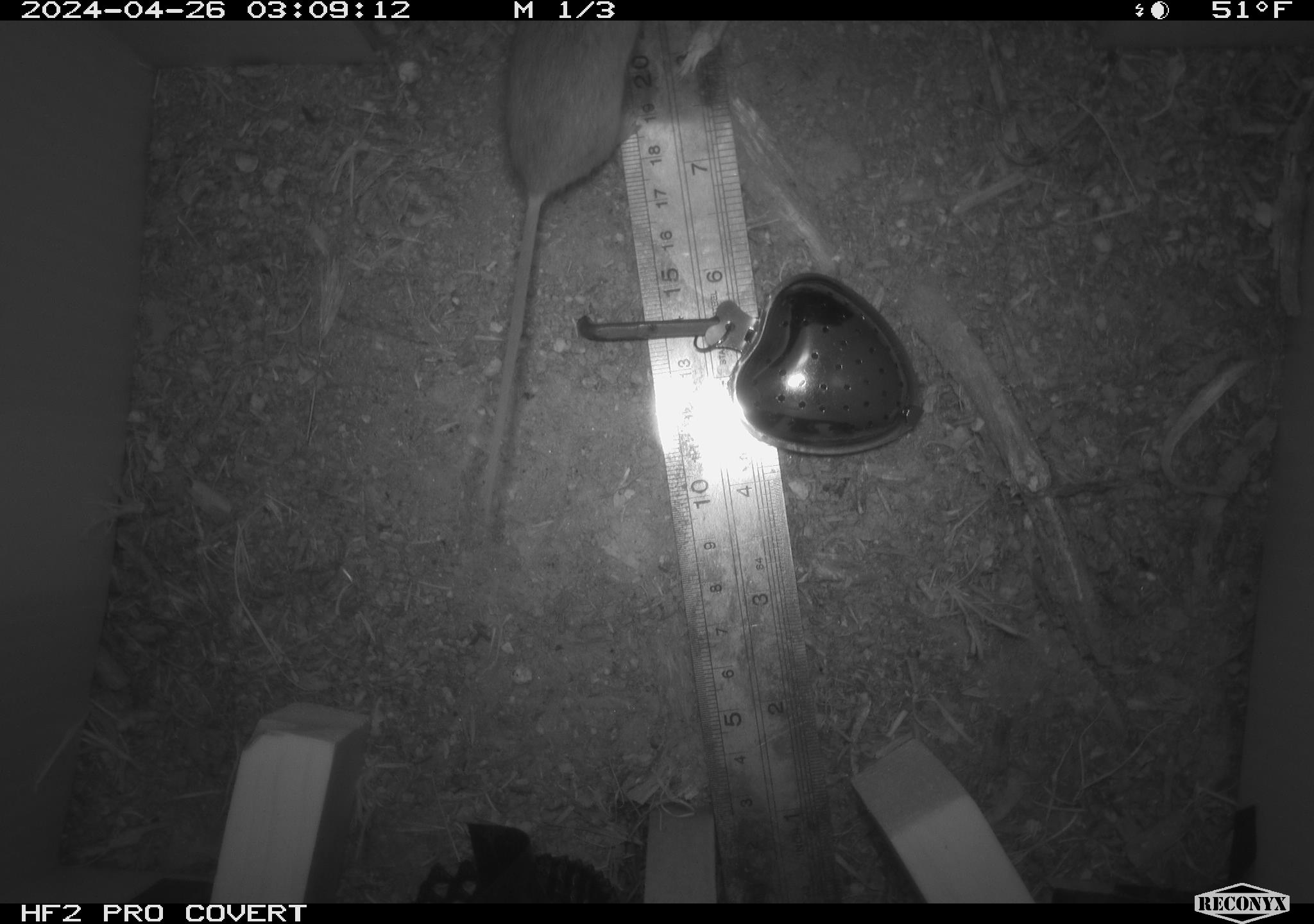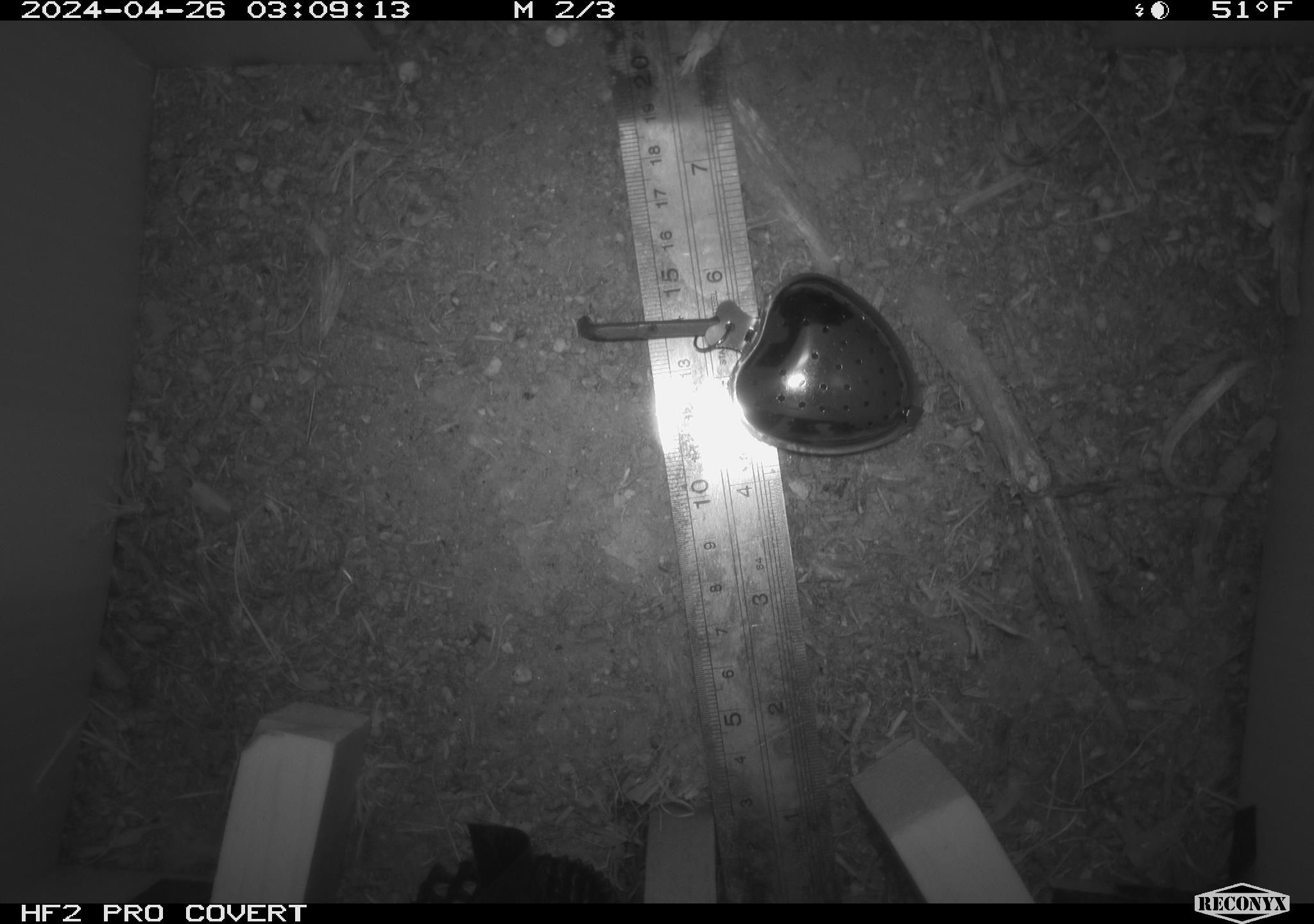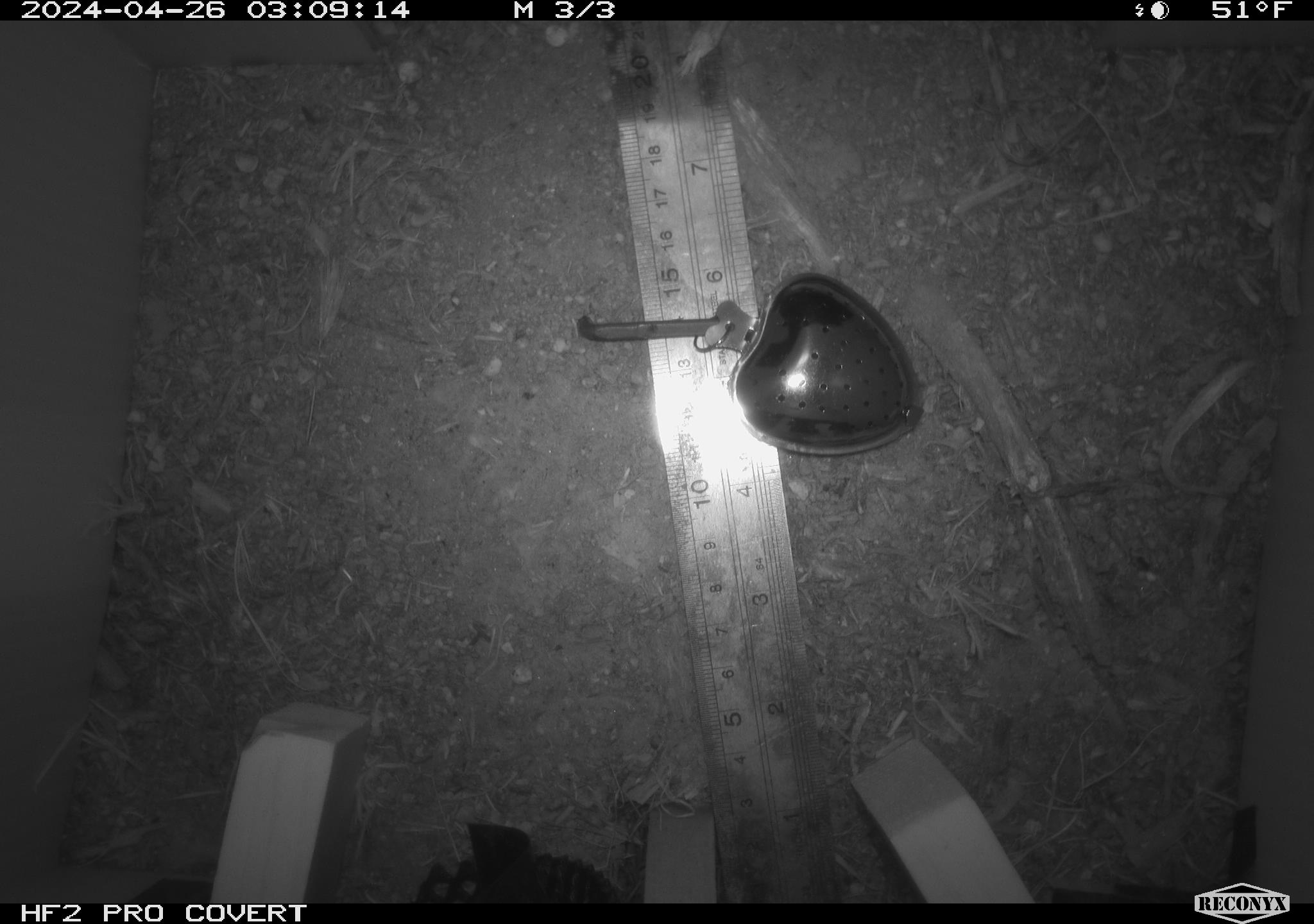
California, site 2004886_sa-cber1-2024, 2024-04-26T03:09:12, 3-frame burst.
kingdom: Animalia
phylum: Chordata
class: Mammalia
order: Rodentia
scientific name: Rodentia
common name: mouse species